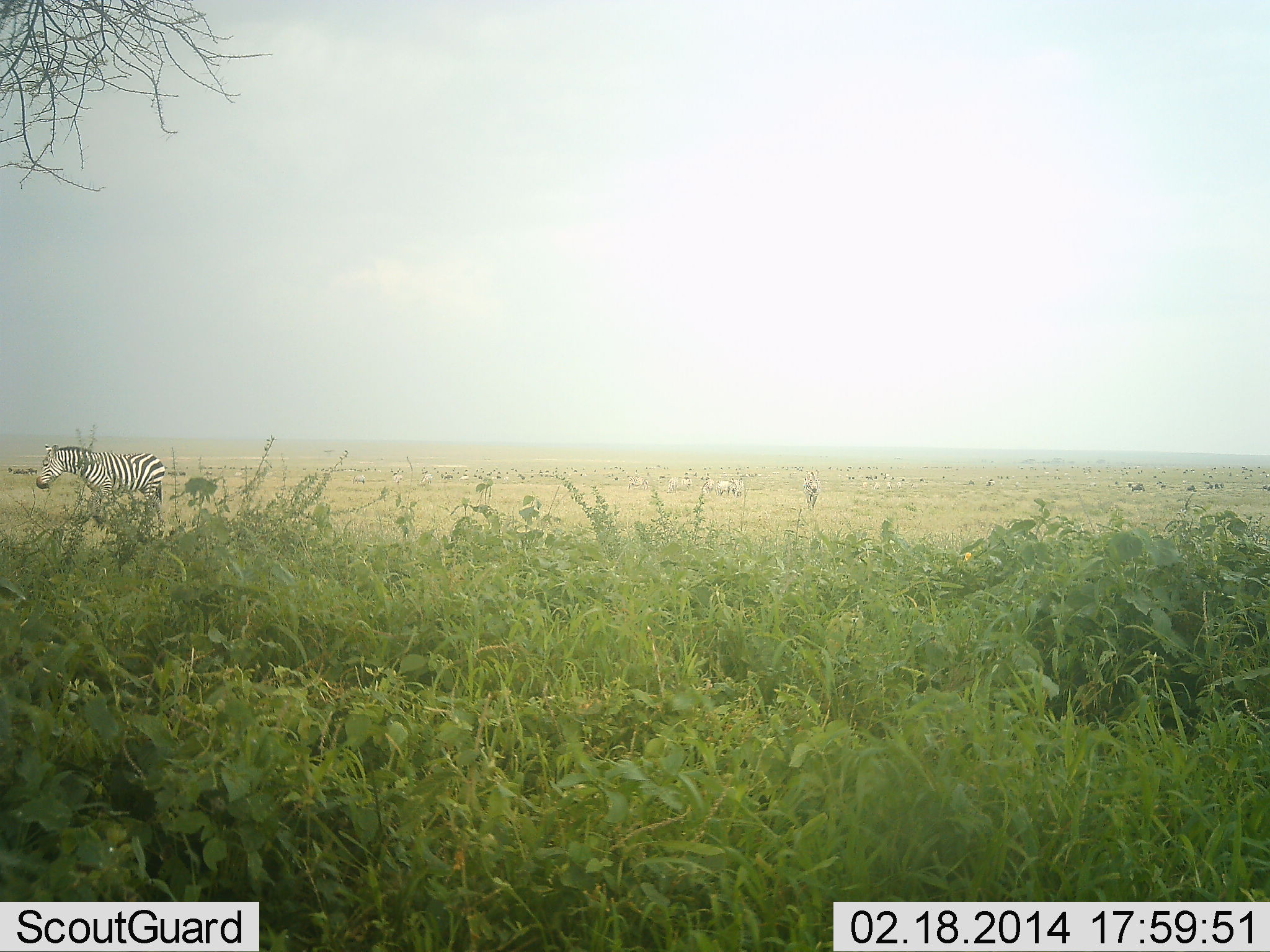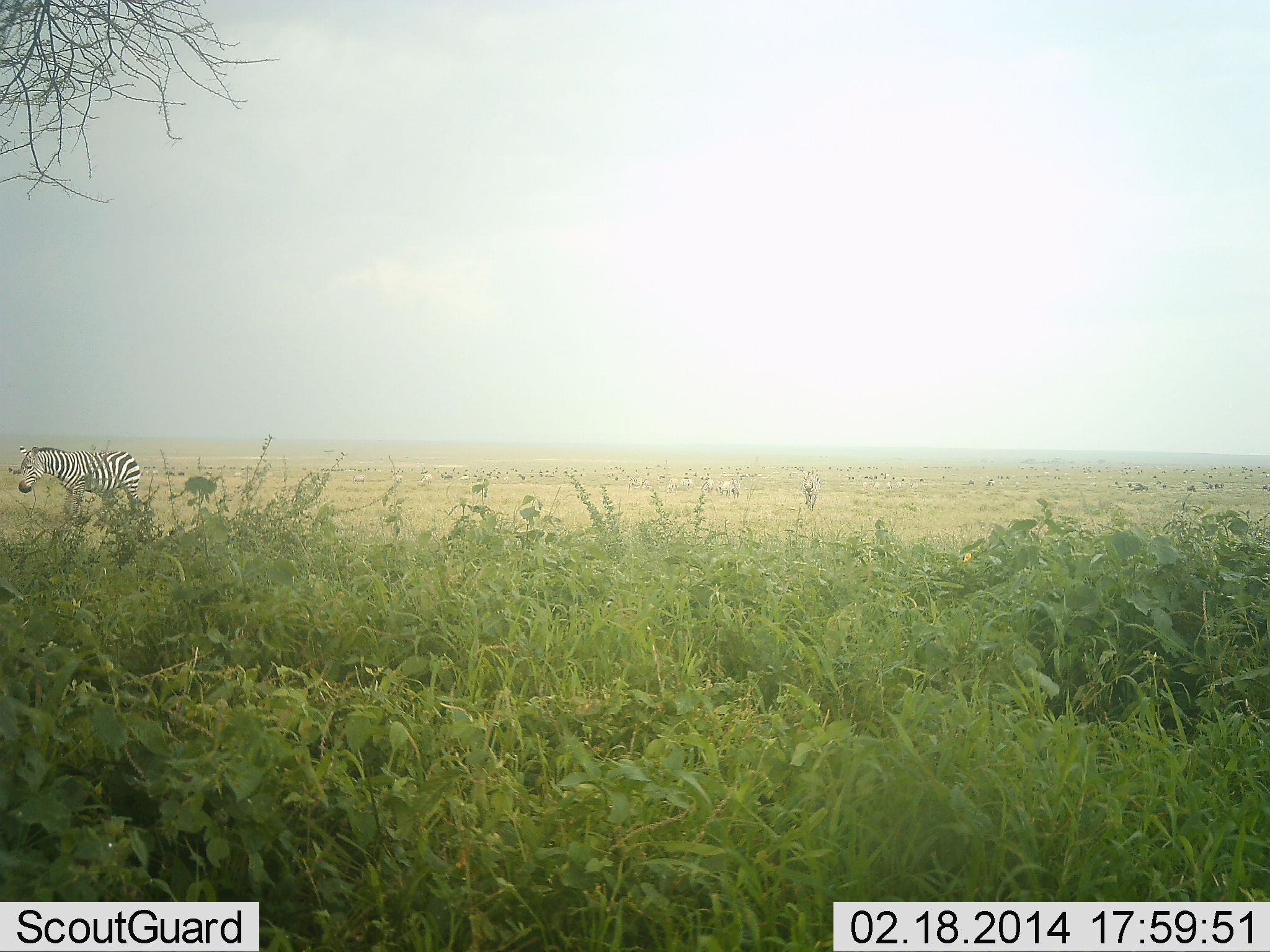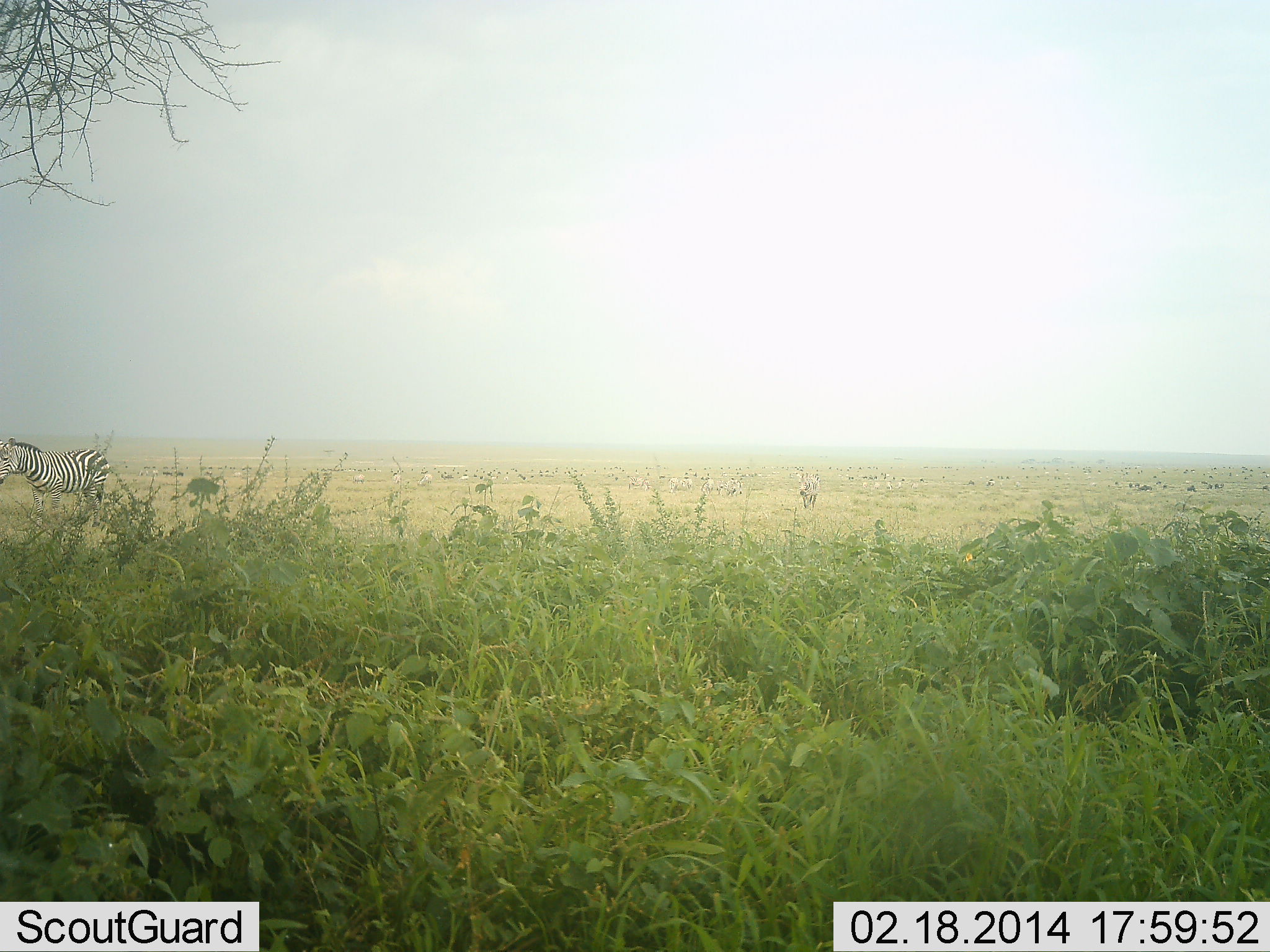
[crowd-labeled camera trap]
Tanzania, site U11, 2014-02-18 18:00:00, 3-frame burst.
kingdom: Animalia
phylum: Chordata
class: Mammalia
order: Perissodactyla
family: Equidae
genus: Equus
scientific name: Equus quagga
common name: plains zebra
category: zebra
Zebra (plains zebra) (Equus quagga), count 1. Behavior (volunteer vote fractions): standing 27%, resting 0%, moving 91%, interacting 0%. Young present (vote fraction): 0%. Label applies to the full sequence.